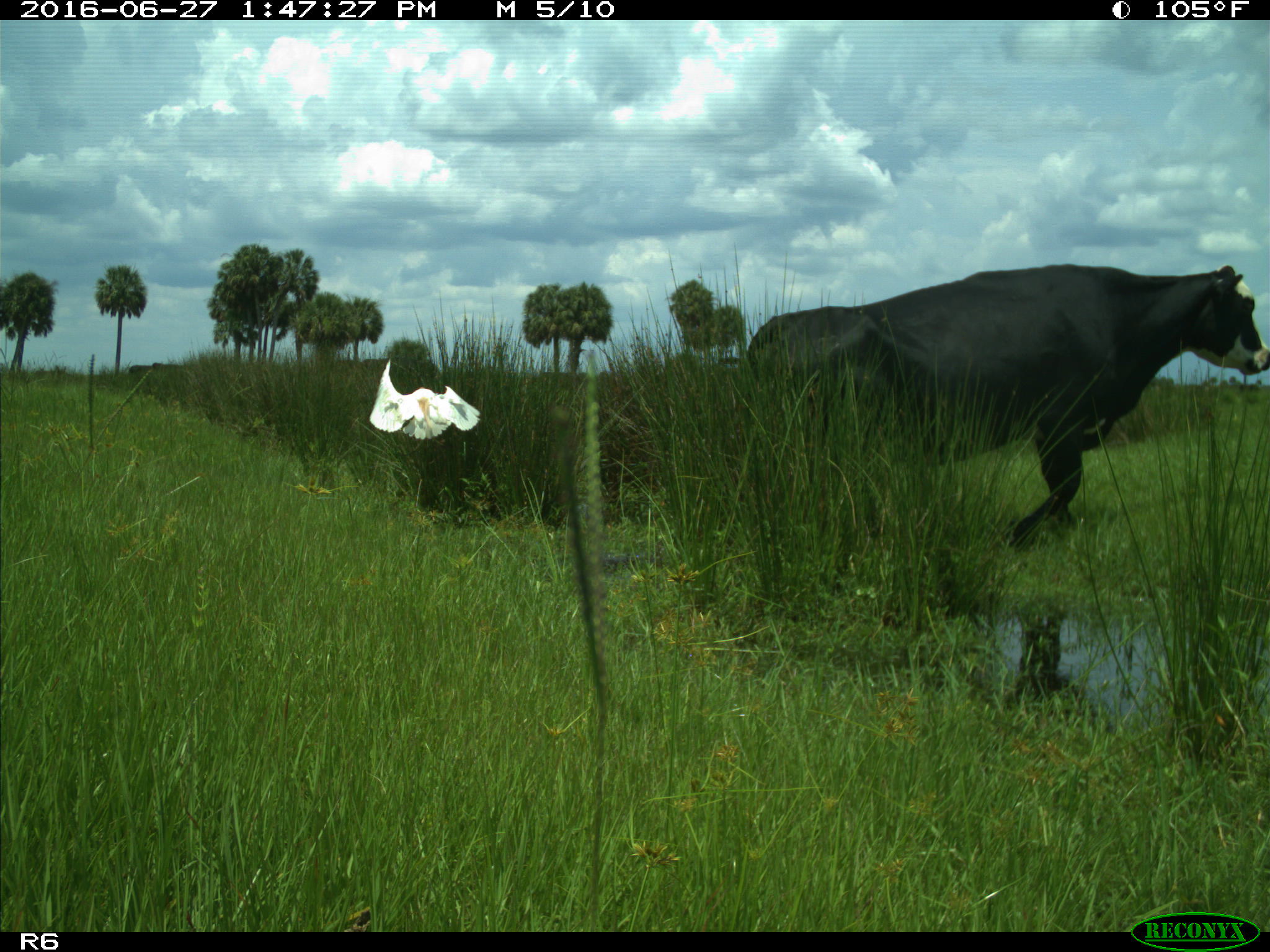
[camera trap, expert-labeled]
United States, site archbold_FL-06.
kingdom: Animalia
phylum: Chordata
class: Mammalia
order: Artiodactyla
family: Bovidae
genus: Bos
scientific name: Bos taurus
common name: domestic cow